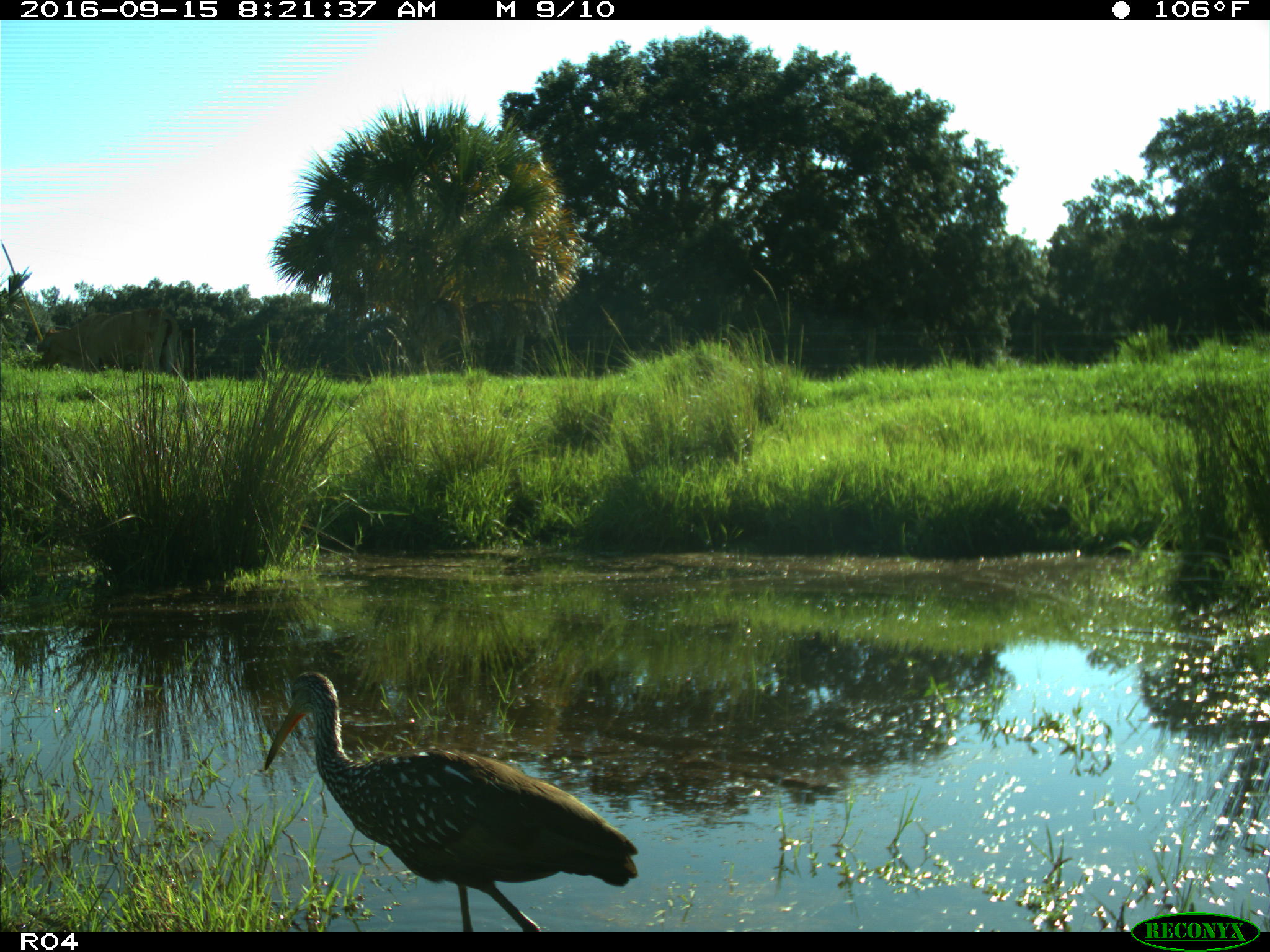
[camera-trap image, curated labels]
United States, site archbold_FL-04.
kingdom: Animalia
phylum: Chordata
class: Aves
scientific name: Aves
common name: birds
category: unidentified bird